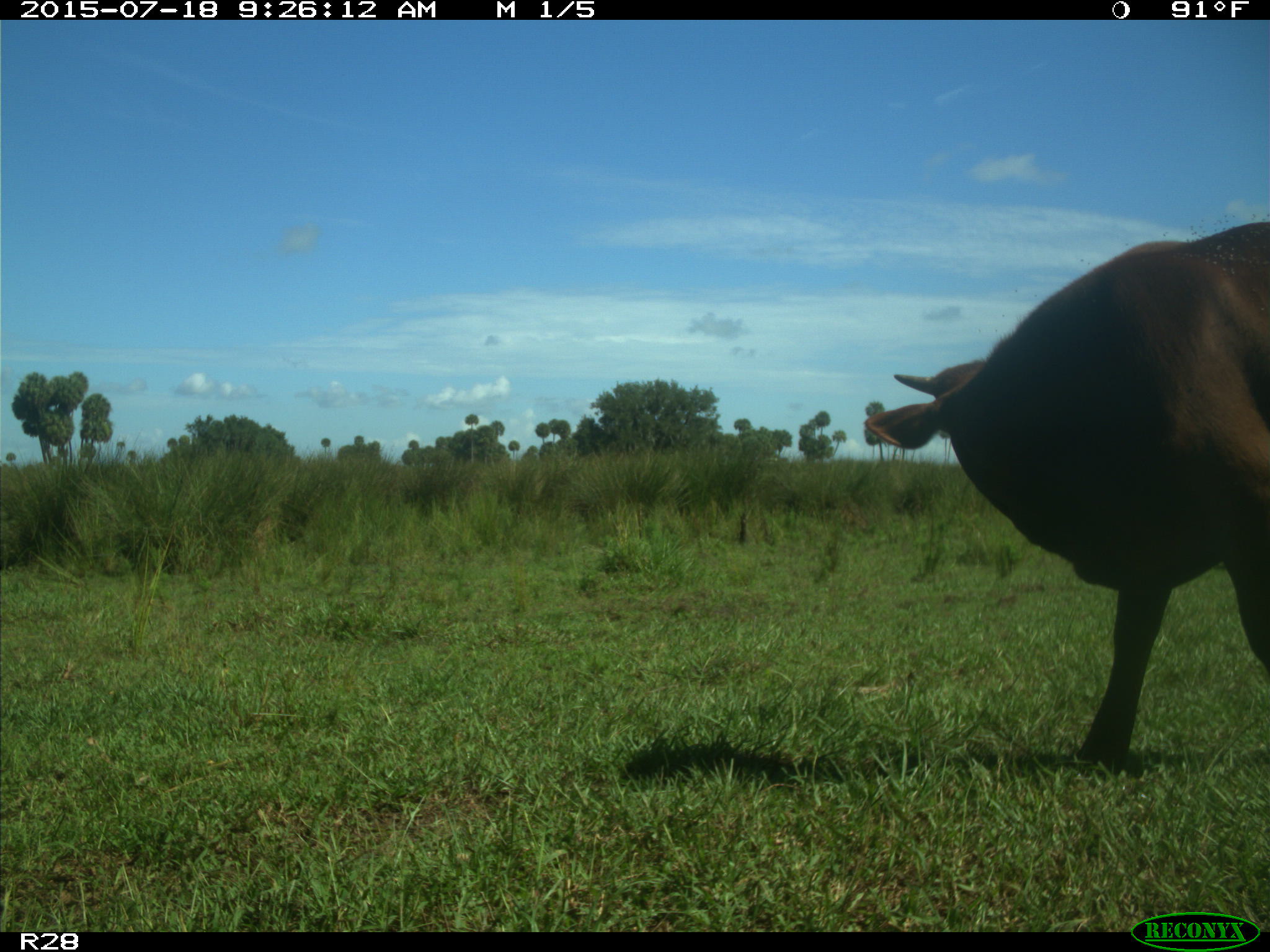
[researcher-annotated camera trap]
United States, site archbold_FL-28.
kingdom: Animalia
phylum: Chordata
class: Mammalia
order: Artiodactyla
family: Bovidae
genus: Bos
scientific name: Bos taurus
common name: domestic cow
Bos taurus (domestic cow).